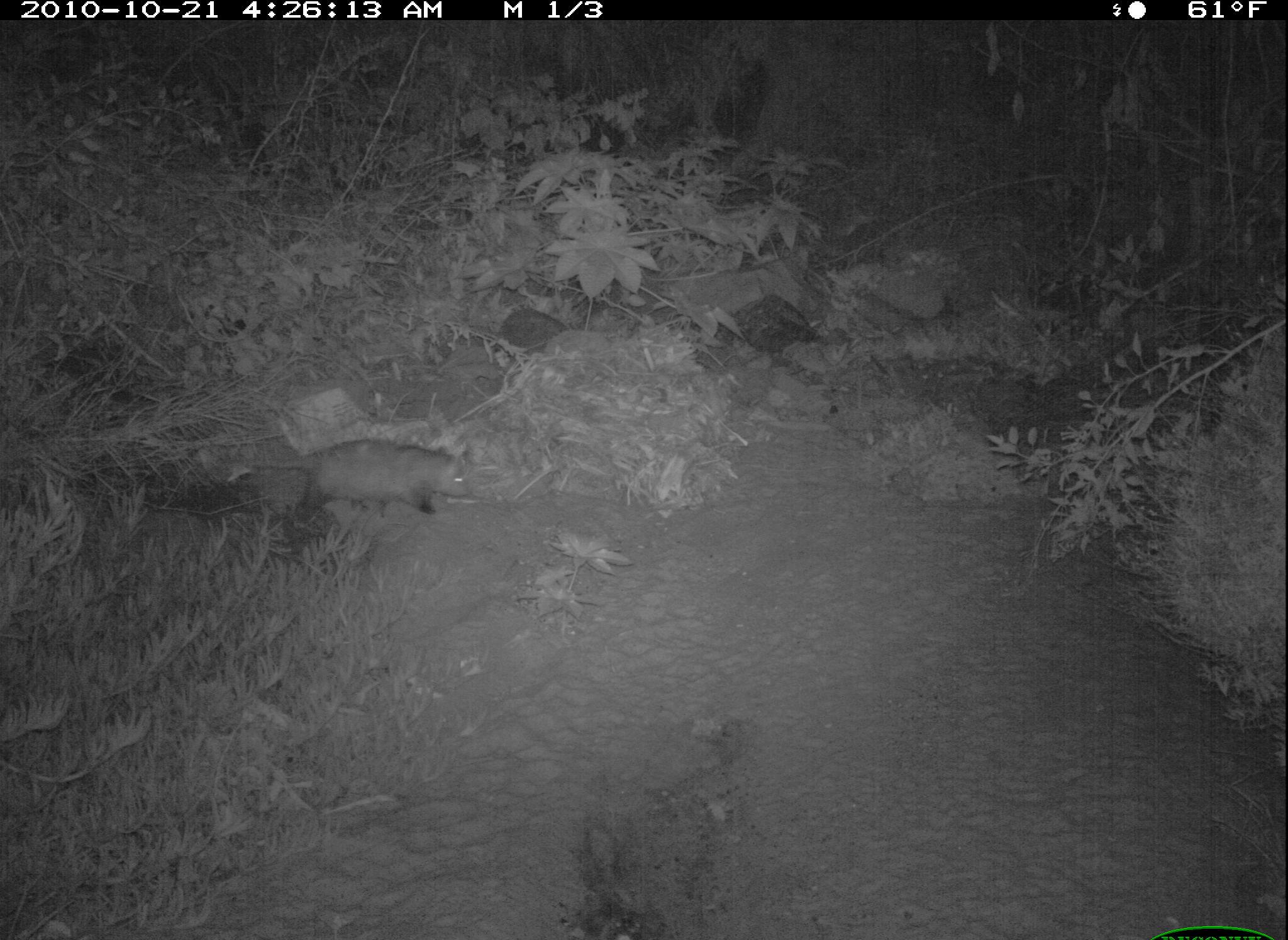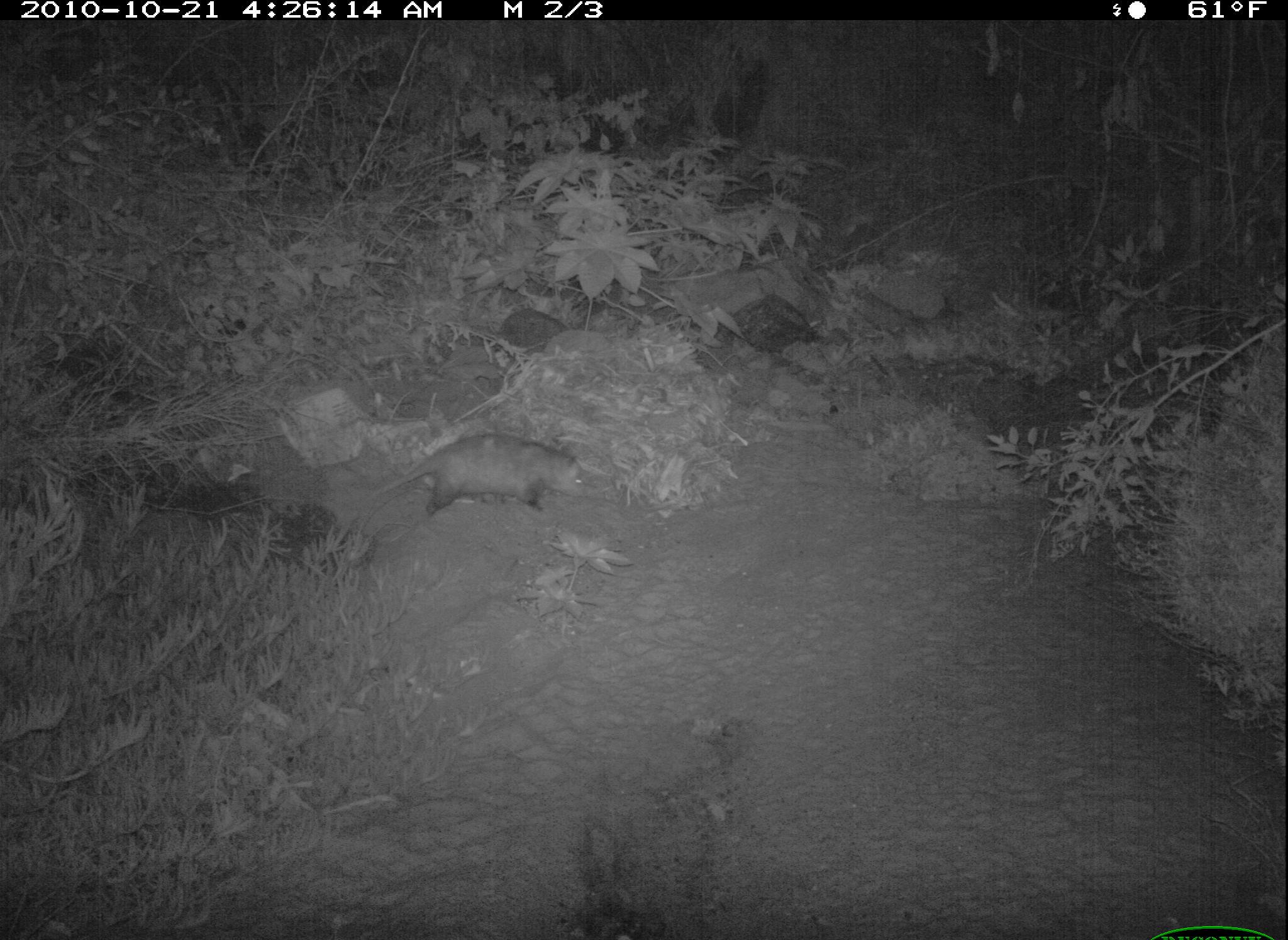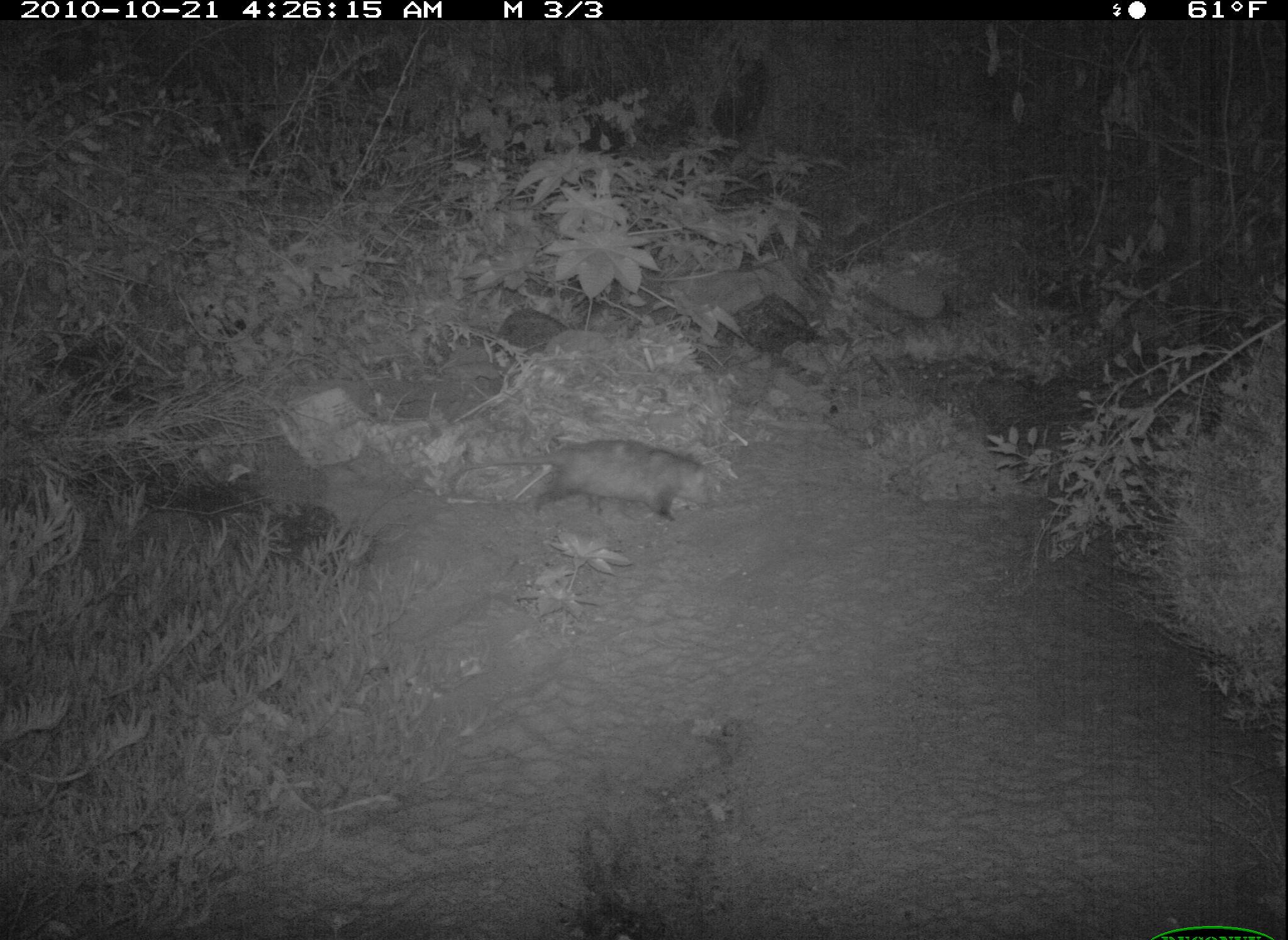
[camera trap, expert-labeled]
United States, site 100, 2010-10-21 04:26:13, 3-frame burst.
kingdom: Animalia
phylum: Chordata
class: Mammalia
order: Didelphimorphia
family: Didelphidae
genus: Didelphis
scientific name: Didelphis virginiana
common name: virginia opossum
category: opossum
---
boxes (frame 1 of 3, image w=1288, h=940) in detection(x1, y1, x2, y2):
opossum: detection(201, 435, 477, 528)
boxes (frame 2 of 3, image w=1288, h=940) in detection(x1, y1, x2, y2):
opossum: detection(365, 428, 592, 523)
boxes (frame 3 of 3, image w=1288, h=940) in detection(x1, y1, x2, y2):
opossum: detection(441, 432, 749, 540)